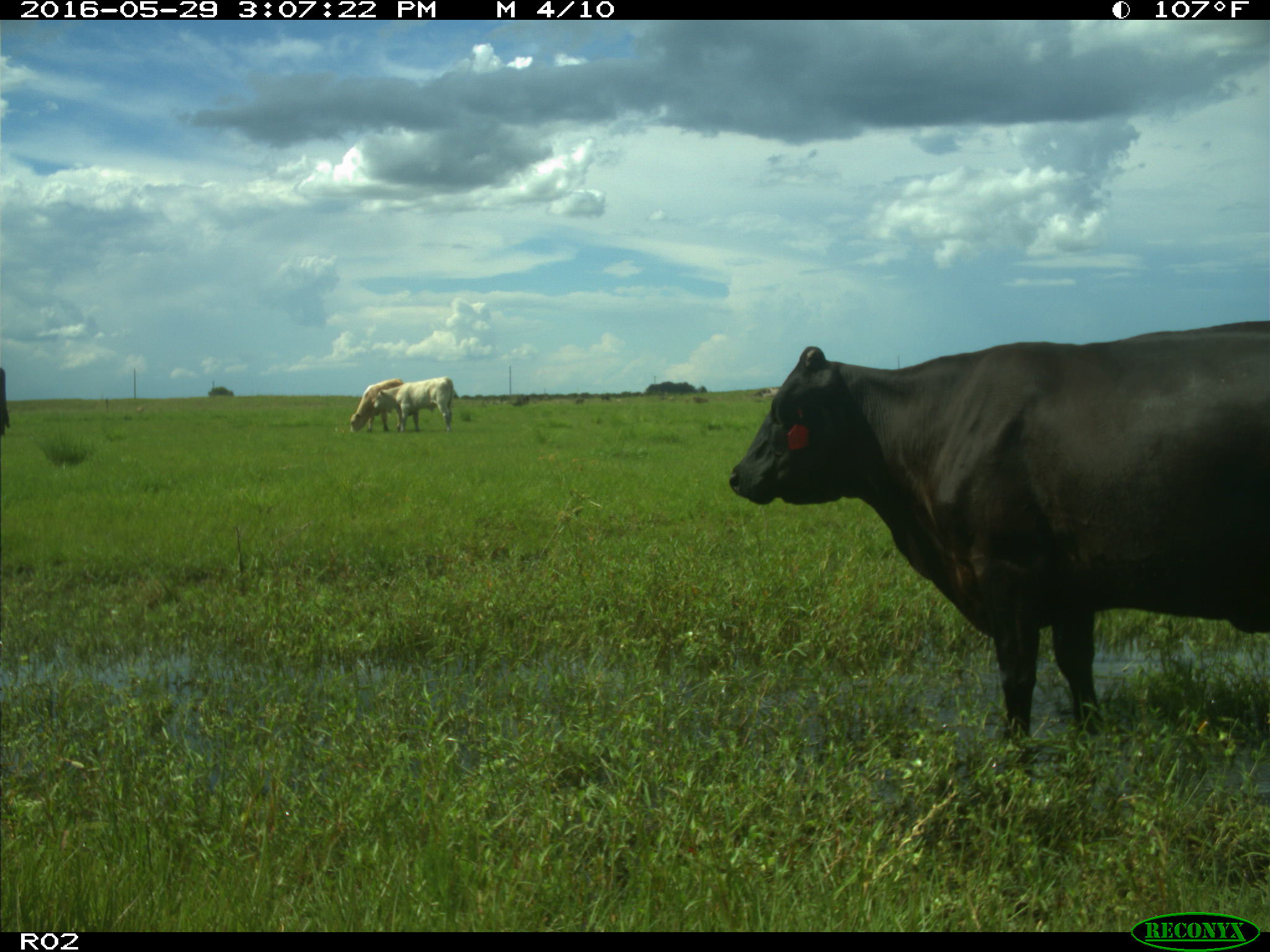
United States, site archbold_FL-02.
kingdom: Animalia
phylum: Chordata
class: Mammalia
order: Artiodactyla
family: Bovidae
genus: Bos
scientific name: Bos taurus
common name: domestic cow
Bos taurus (domestic cow).